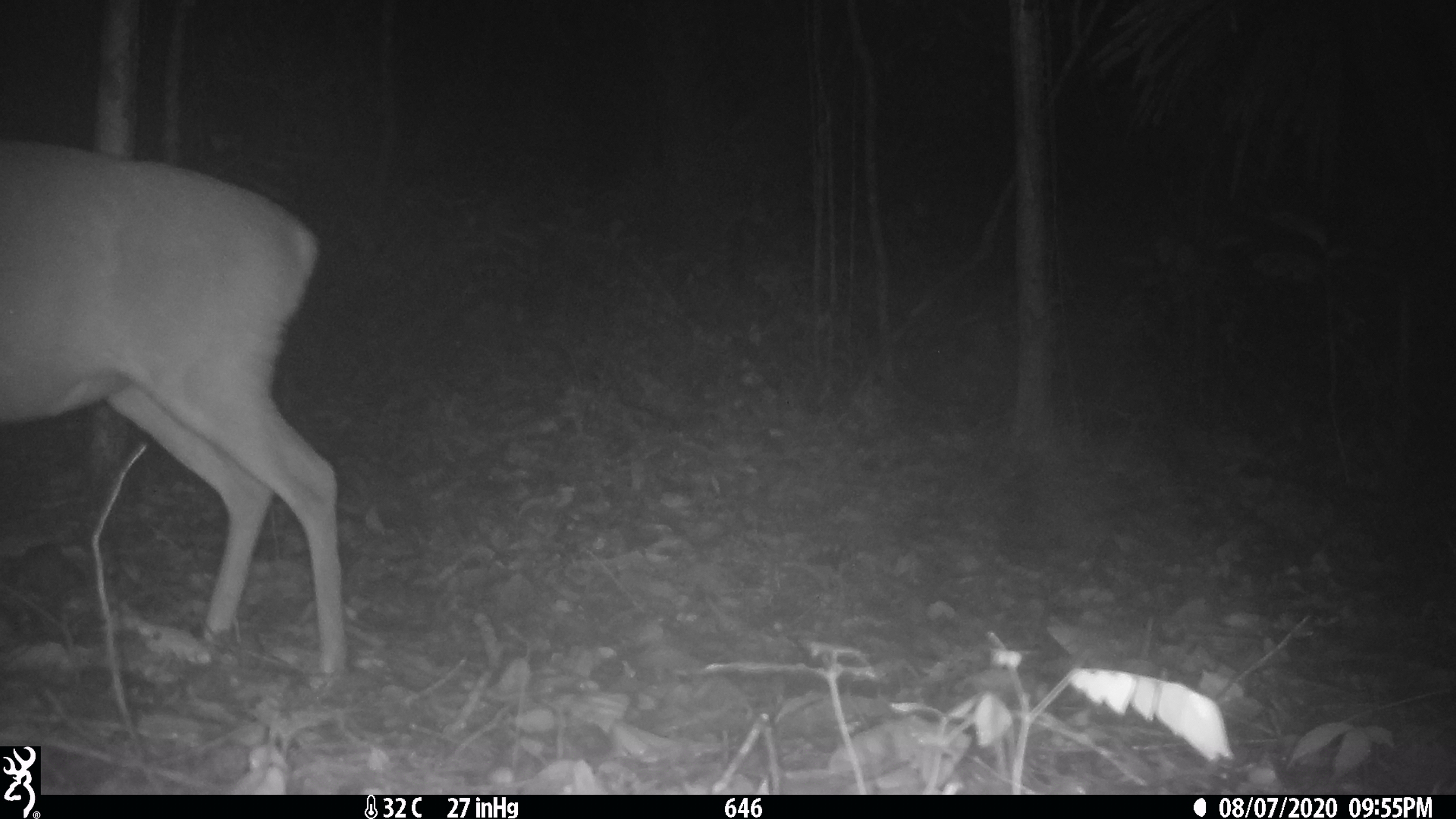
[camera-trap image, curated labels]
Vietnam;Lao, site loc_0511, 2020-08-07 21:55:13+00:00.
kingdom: Animalia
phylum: Chordata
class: Mammalia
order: Artiodactyla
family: Cervidae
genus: Muntiacus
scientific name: Muntiacus vuquangensis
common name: large-antlered muntjac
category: large antlered muntjac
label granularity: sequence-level